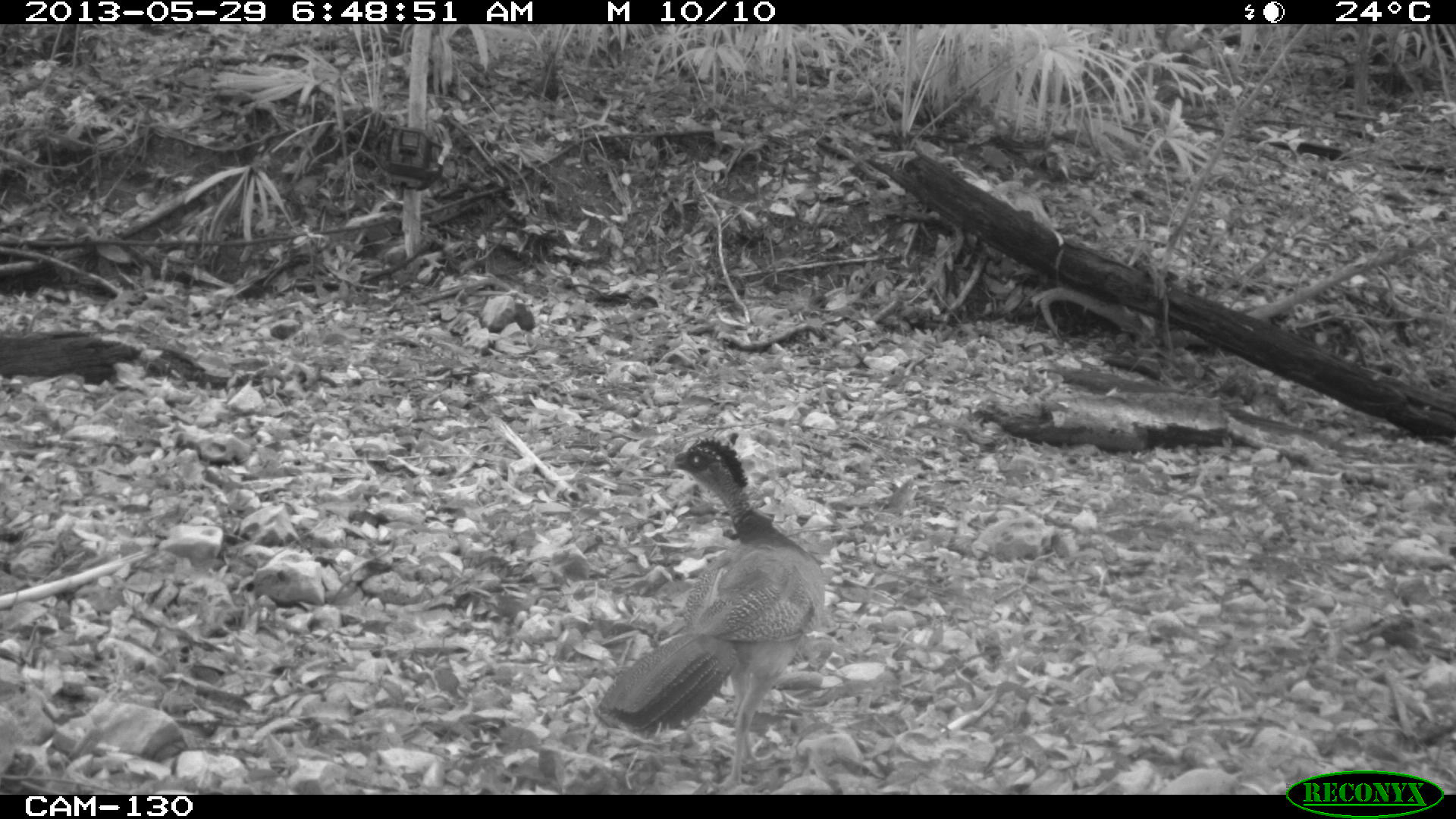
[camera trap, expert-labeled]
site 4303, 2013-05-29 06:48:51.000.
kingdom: Animalia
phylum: Chordata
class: Aves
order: Galliformes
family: Cracidae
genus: Crax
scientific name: Crax rubra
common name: great curassow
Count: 1.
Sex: female.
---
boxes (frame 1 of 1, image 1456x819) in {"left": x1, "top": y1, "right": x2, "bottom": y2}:
crax rubra: {"left": 596, "top": 434, "right": 826, "bottom": 790}